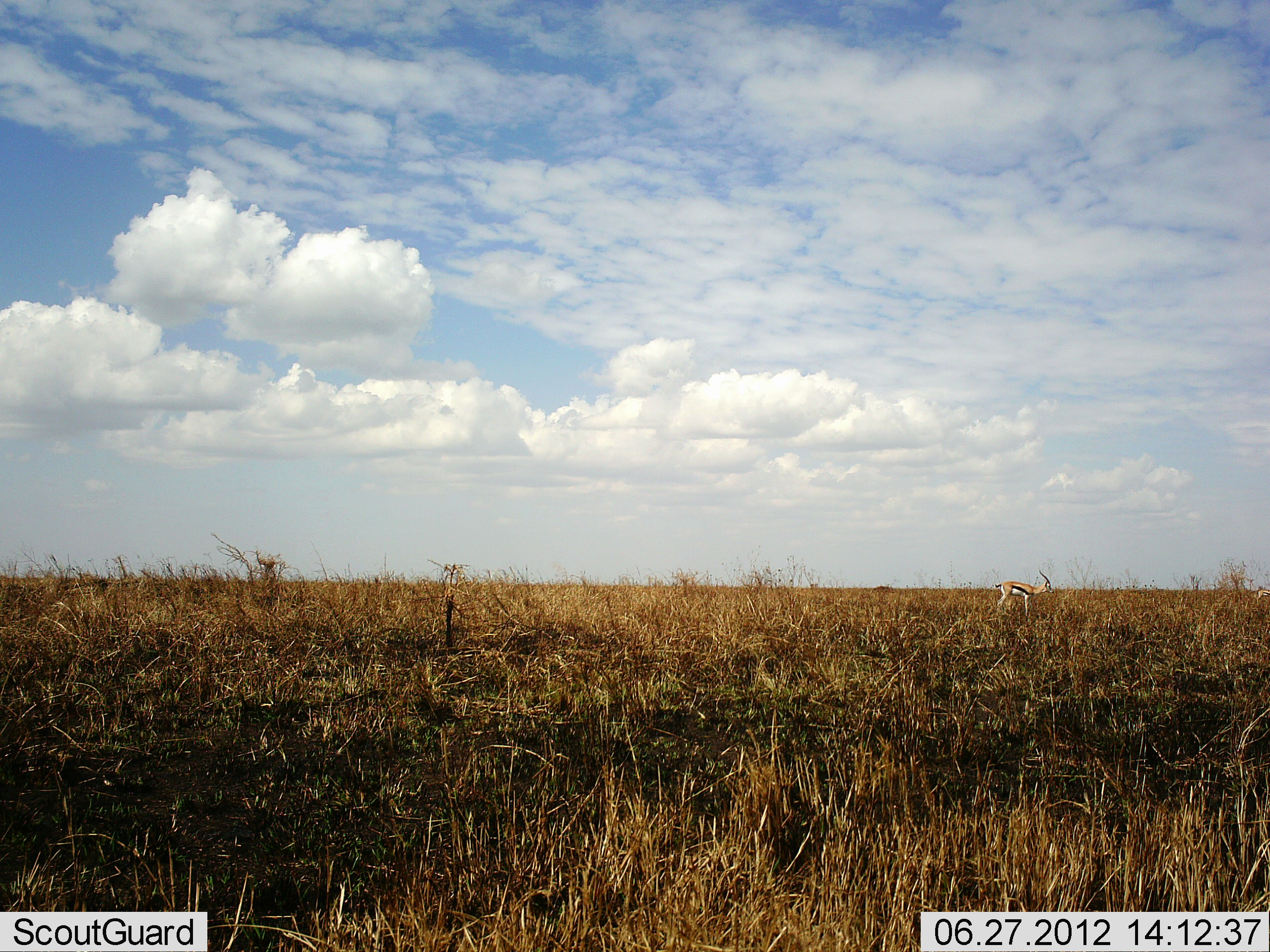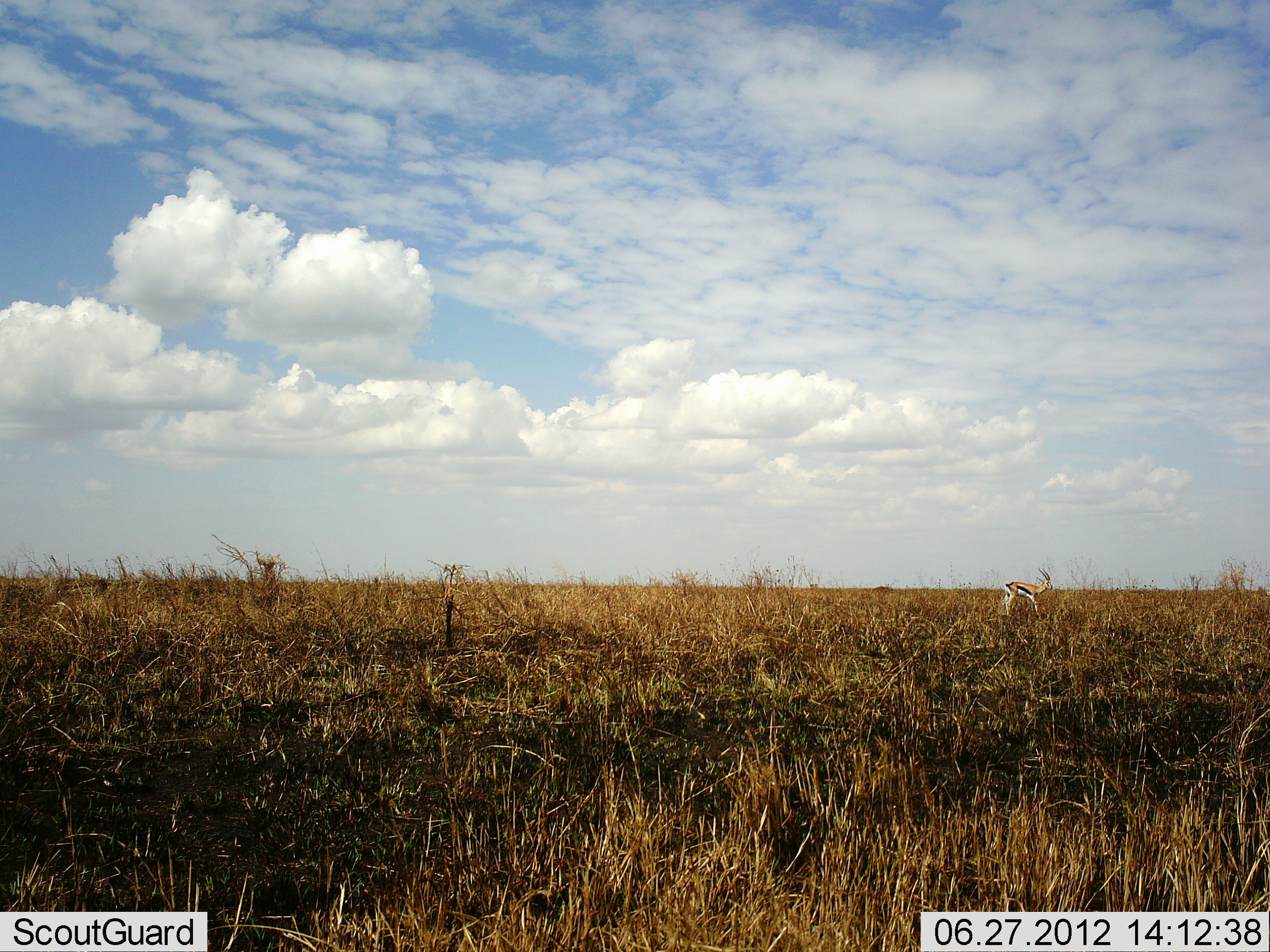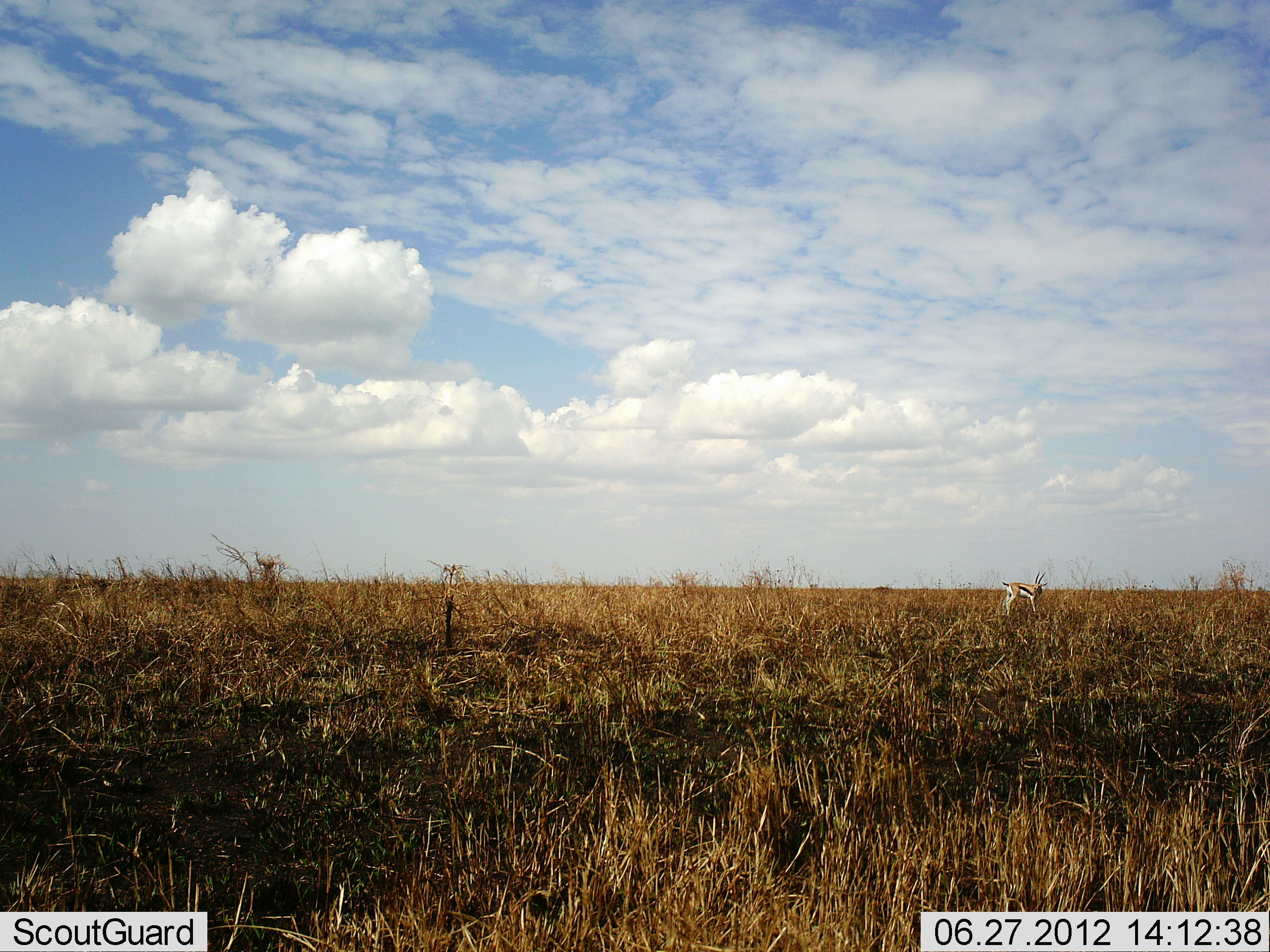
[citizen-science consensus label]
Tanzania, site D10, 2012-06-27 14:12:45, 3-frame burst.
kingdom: Animalia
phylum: Chordata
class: Mammalia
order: Artiodactyla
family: Bovidae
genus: Eudorcas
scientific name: Eudorcas thomsonii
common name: thomson's gazelle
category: gazellethomsons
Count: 1.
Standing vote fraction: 60%.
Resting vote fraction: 0%.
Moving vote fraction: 30%.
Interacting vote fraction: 0%.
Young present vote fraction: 0%.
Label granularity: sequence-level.